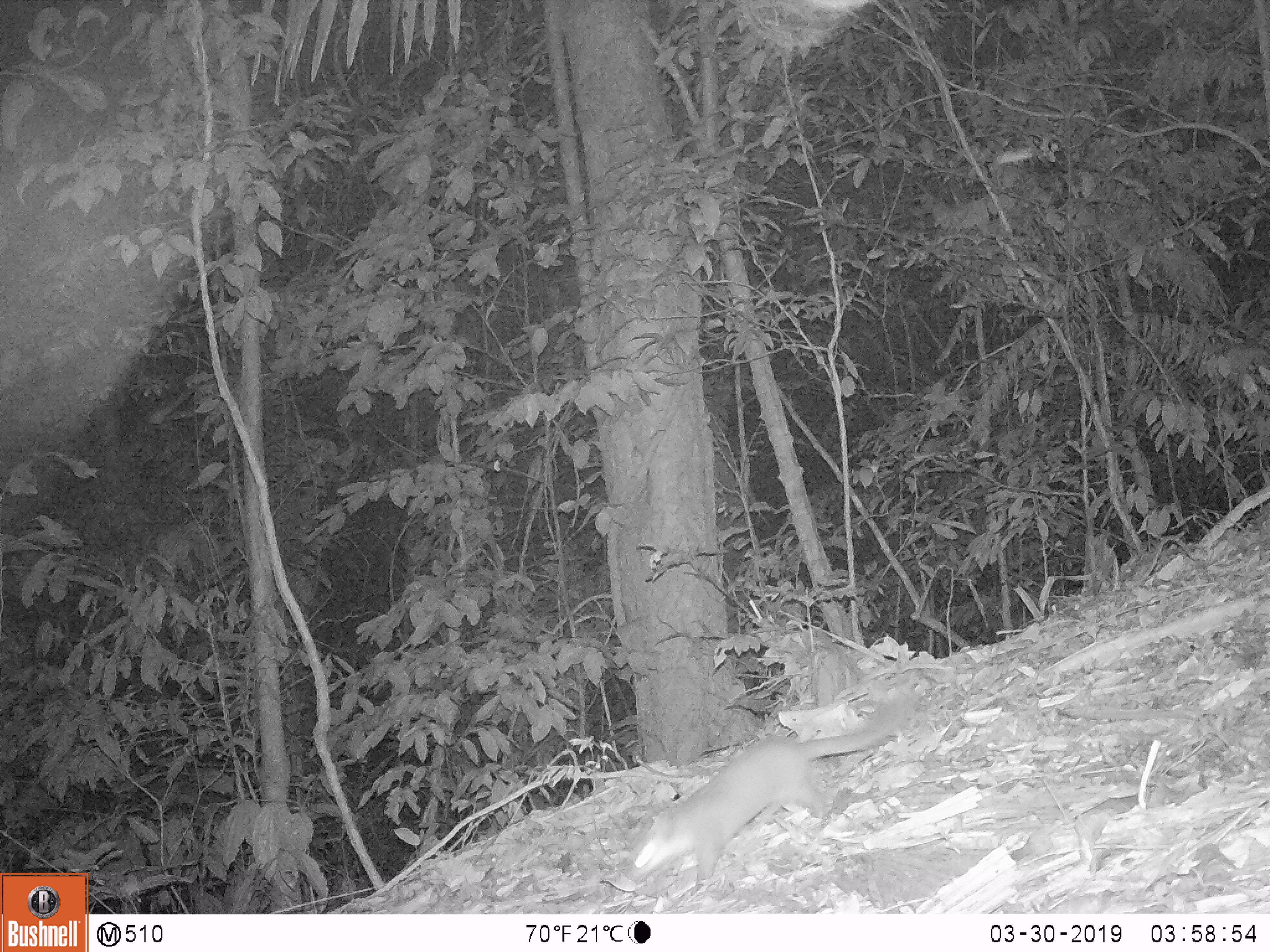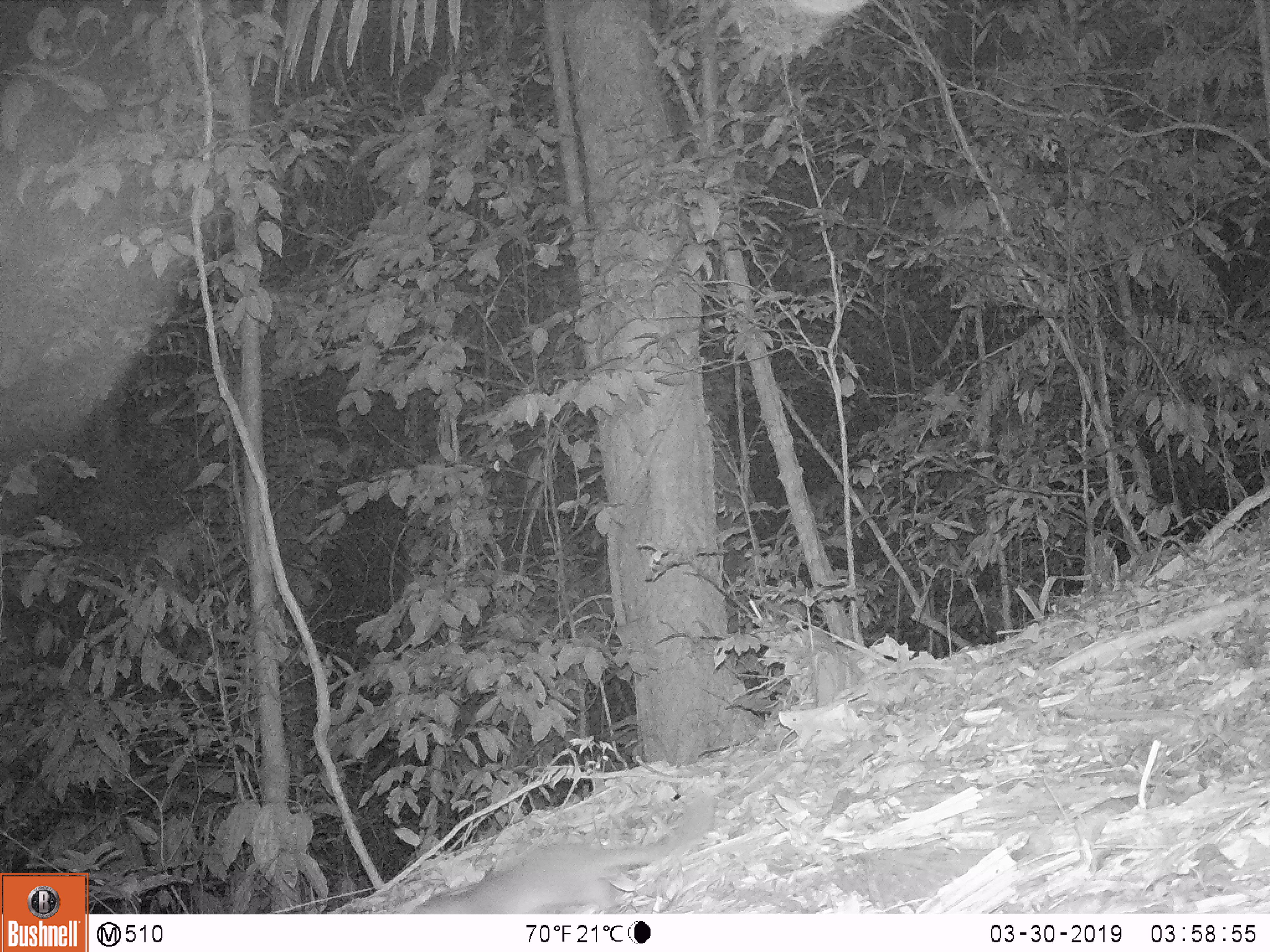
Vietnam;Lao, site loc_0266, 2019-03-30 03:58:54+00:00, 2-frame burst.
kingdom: Animalia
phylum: Chordata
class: Mammalia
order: Carnivora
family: Mustelidae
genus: Melogale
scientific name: Melogale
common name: ferret badger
Ferret badger (Melogale). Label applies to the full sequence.